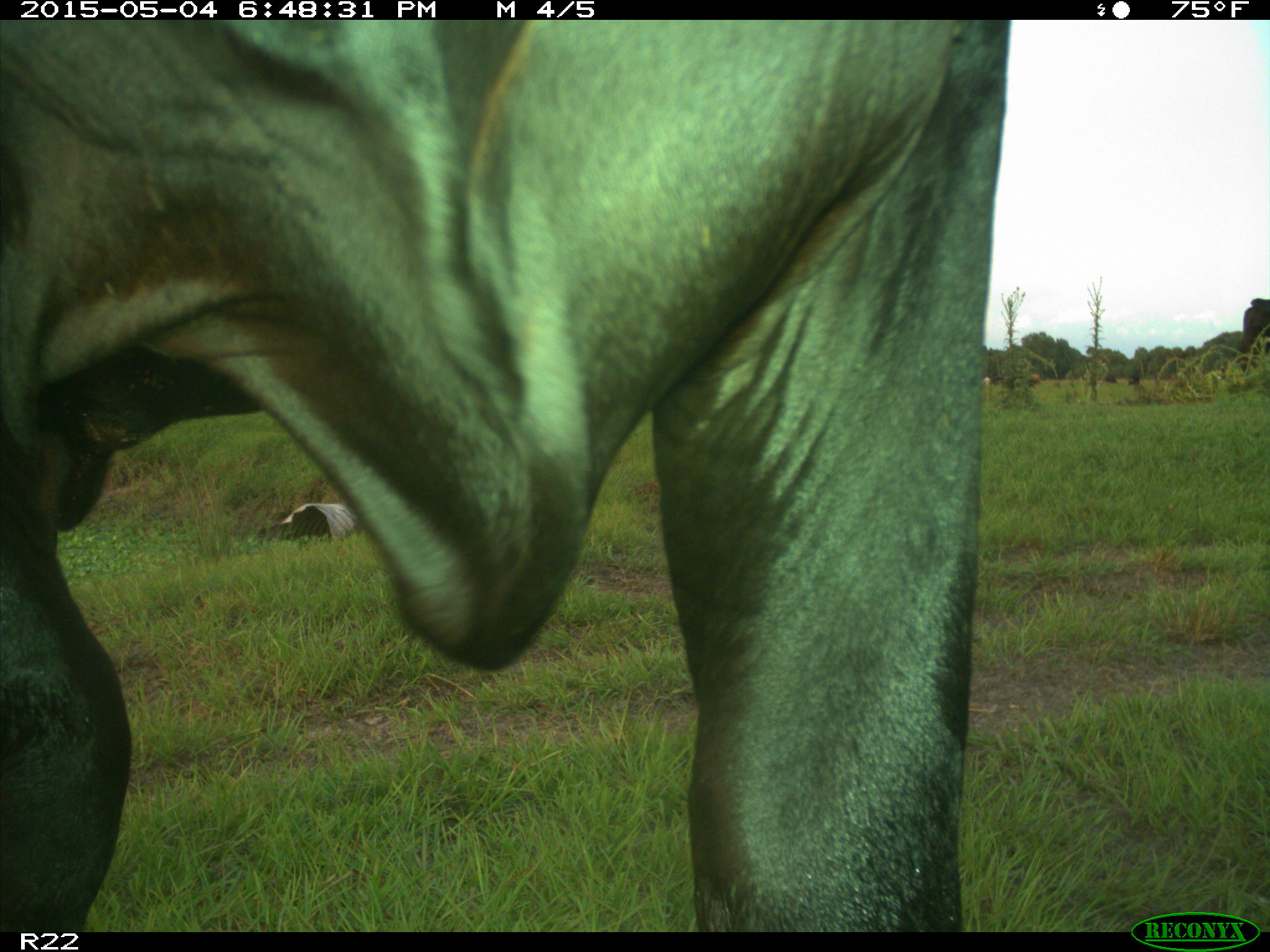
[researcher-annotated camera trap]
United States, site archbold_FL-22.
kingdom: Animalia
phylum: Chordata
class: Mammalia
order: Artiodactyla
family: Bovidae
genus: Bos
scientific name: Bos taurus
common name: domestic cow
Bos taurus (domestic cow).